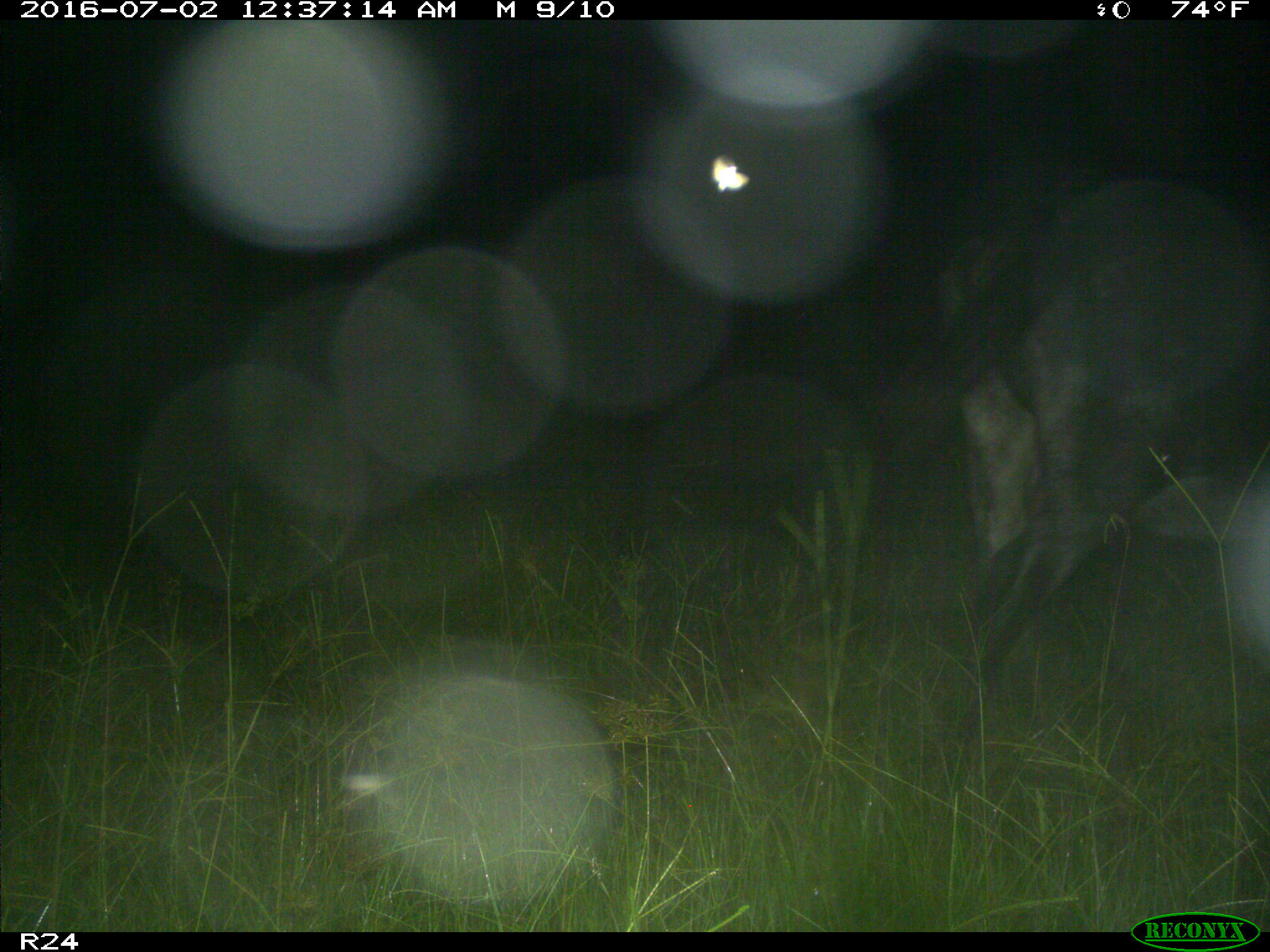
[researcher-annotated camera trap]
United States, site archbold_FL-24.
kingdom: Animalia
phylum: Chordata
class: Mammalia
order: Artiodactyla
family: Bovidae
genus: Bos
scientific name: Bos taurus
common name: domestic cow